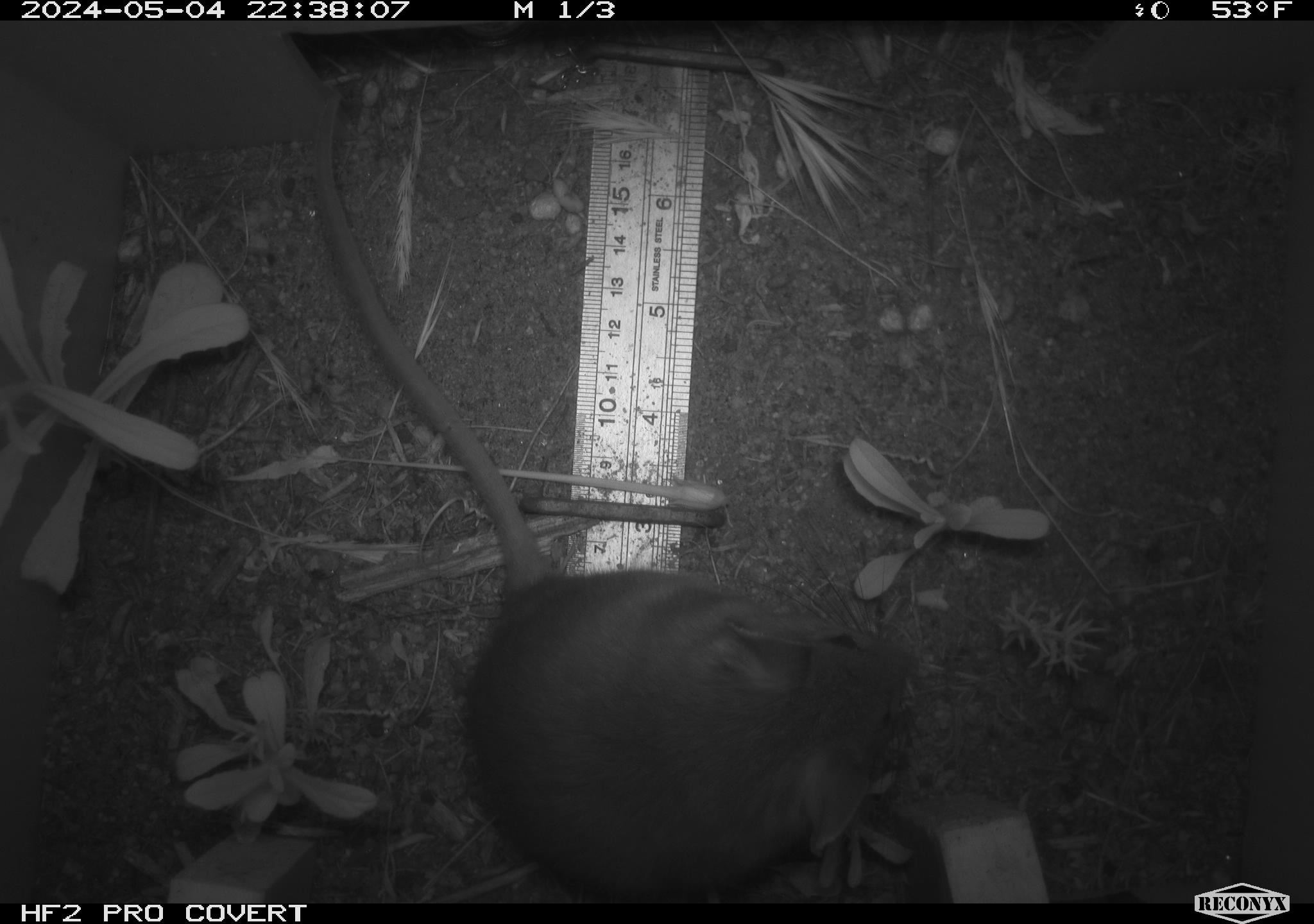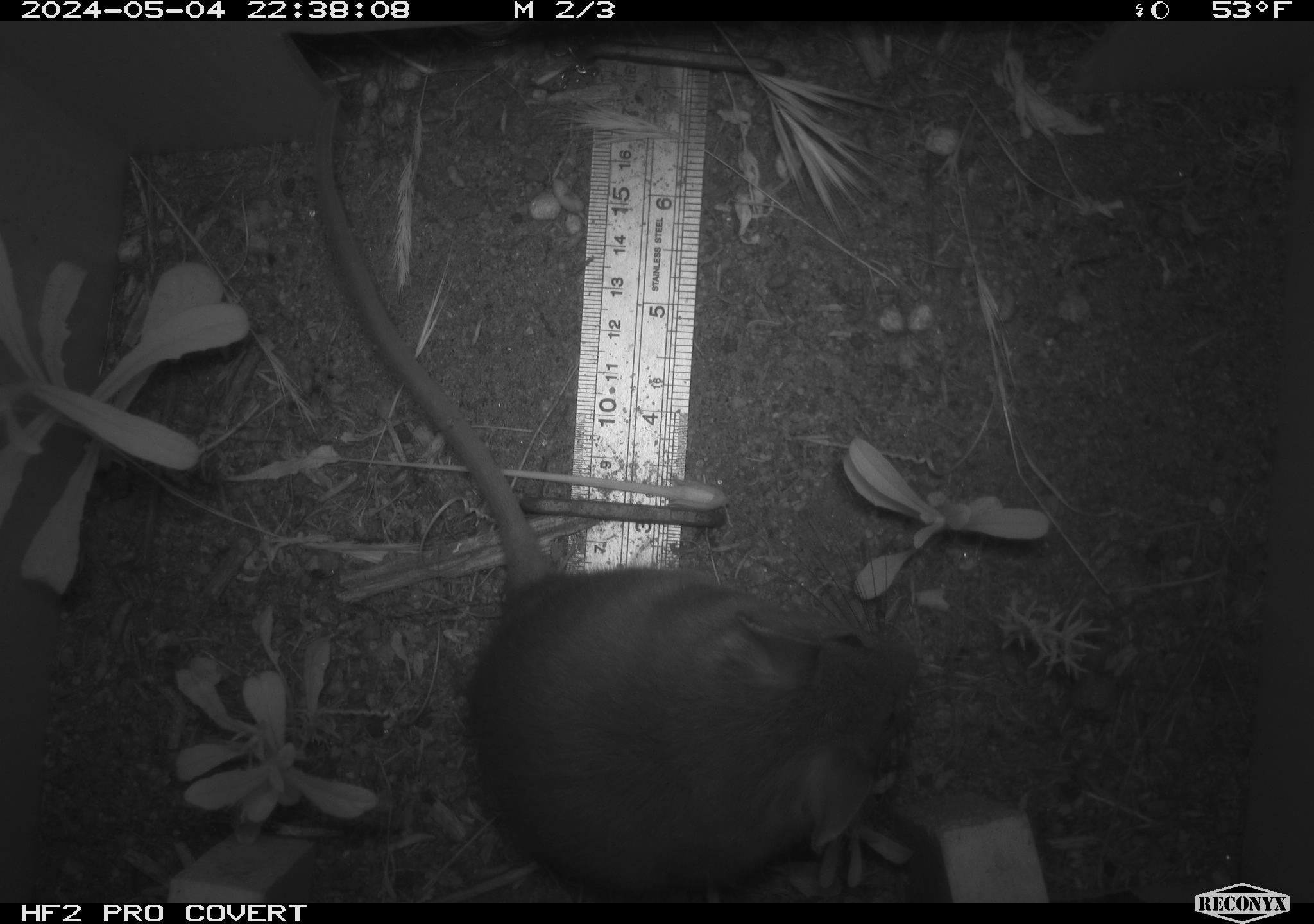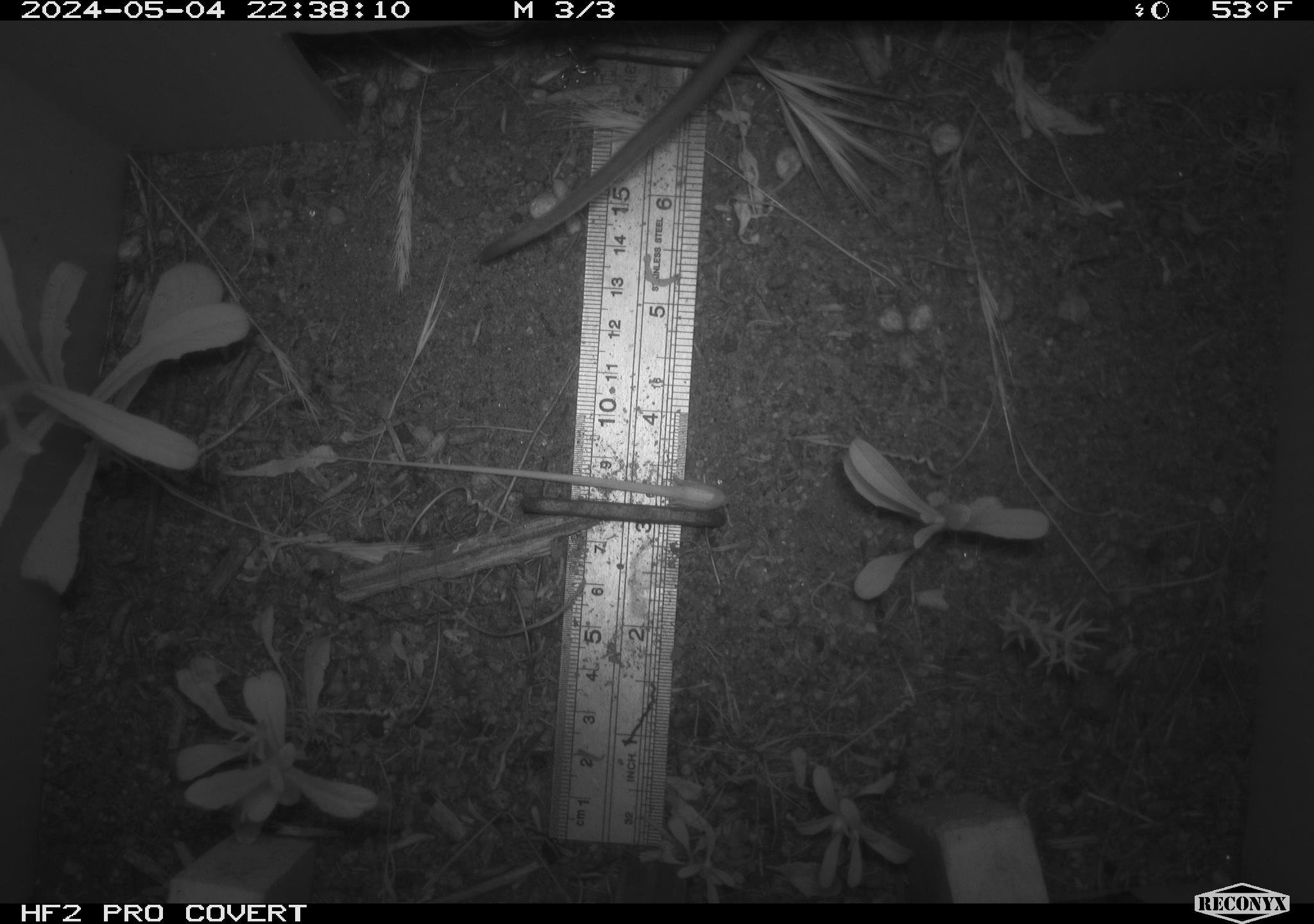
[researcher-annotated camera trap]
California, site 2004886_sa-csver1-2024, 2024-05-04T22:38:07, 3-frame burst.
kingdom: Animalia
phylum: Chordata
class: Mammalia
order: Rodentia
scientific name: Rodentia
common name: rodent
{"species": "rodent (Rodentia)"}